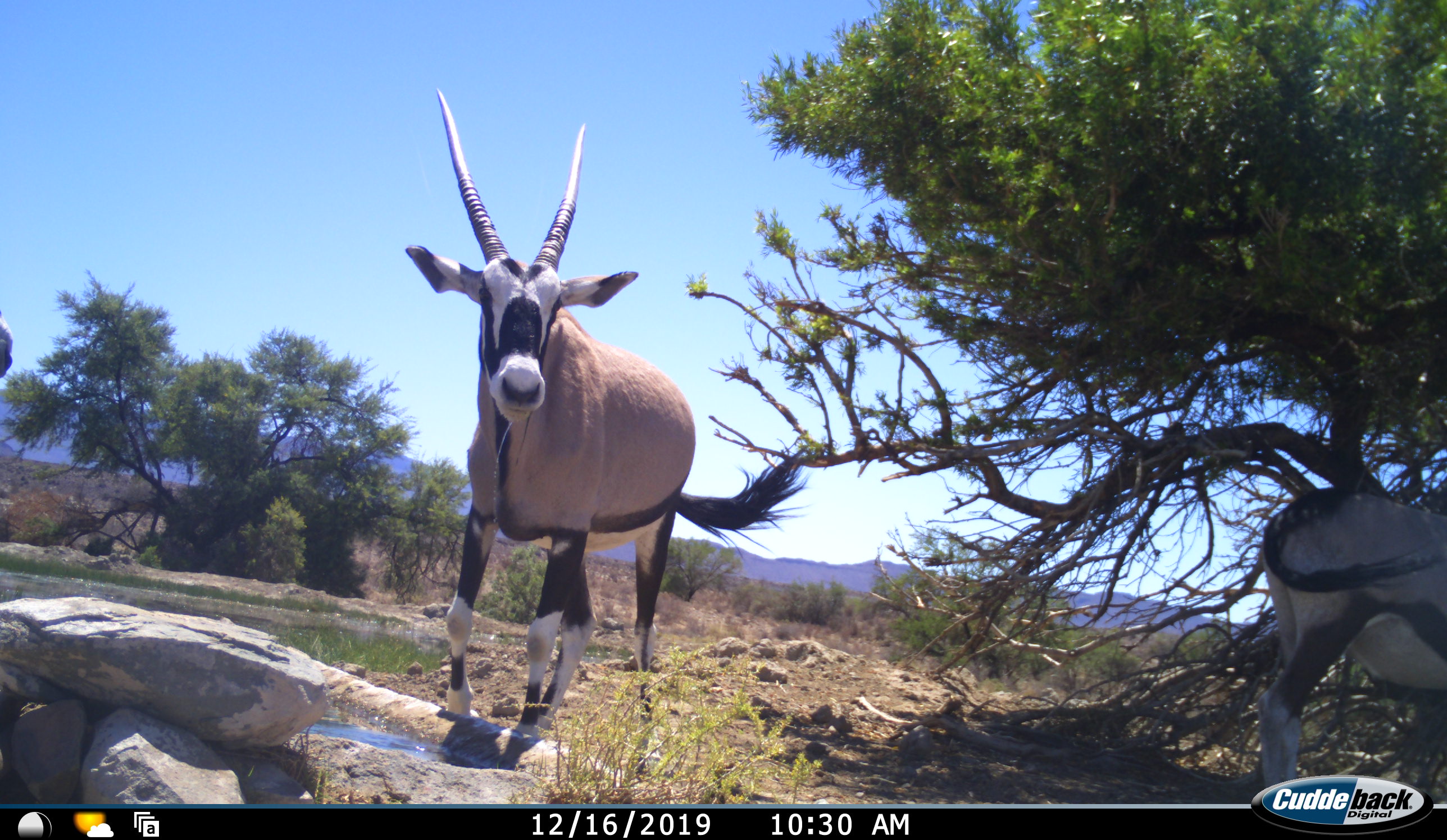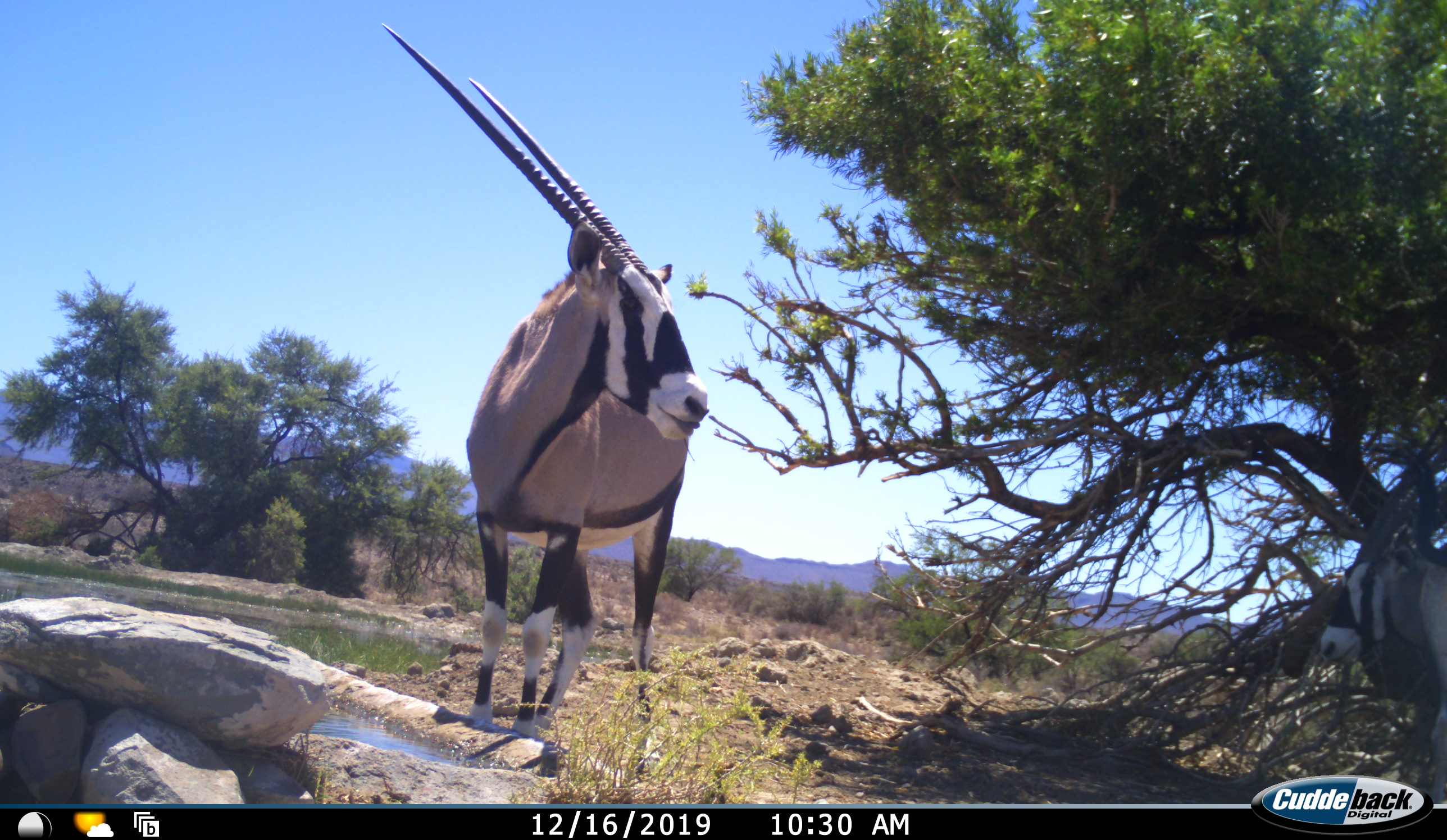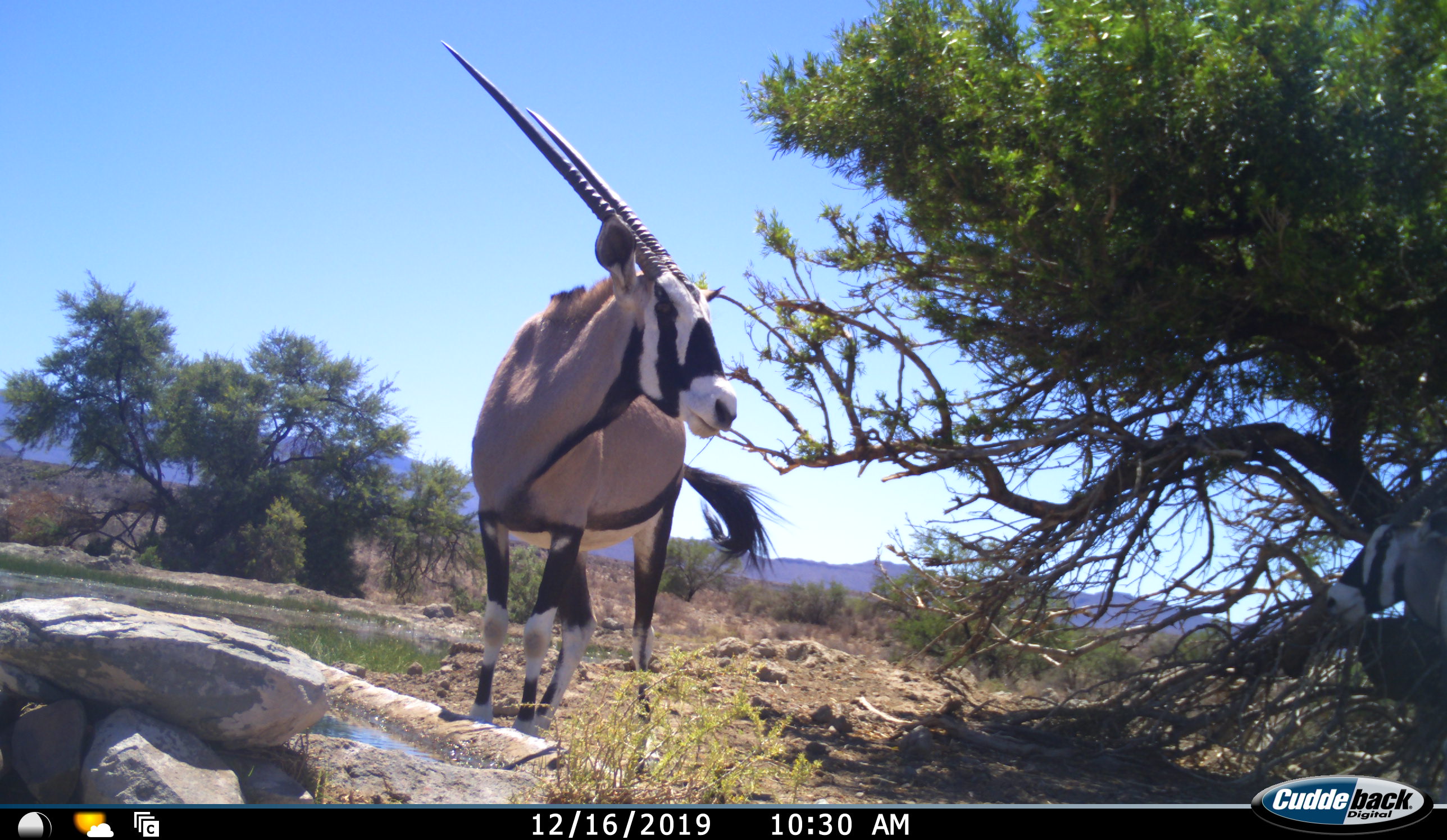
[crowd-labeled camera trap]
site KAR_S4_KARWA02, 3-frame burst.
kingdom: Animalia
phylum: Chordata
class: Mammalia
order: Artiodactyla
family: Bovidae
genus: Oryx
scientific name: Oryx gazella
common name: gemsbok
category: oryx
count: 3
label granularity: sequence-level